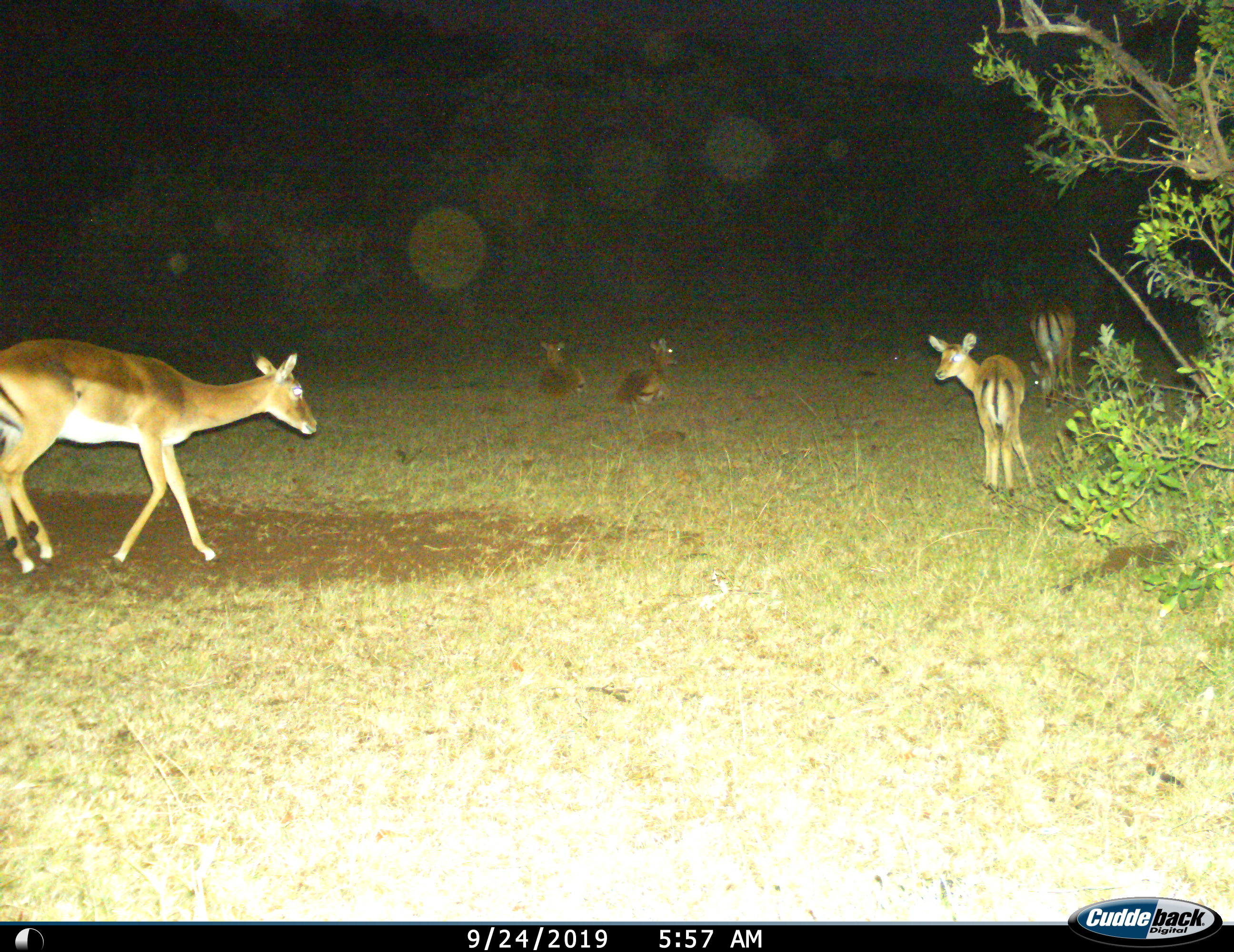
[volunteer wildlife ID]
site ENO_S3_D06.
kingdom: Animalia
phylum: Chordata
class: Mammalia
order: Artiodactyla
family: Bovidae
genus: Aepyceros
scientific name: Aepyceros melampus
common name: impala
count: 5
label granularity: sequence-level